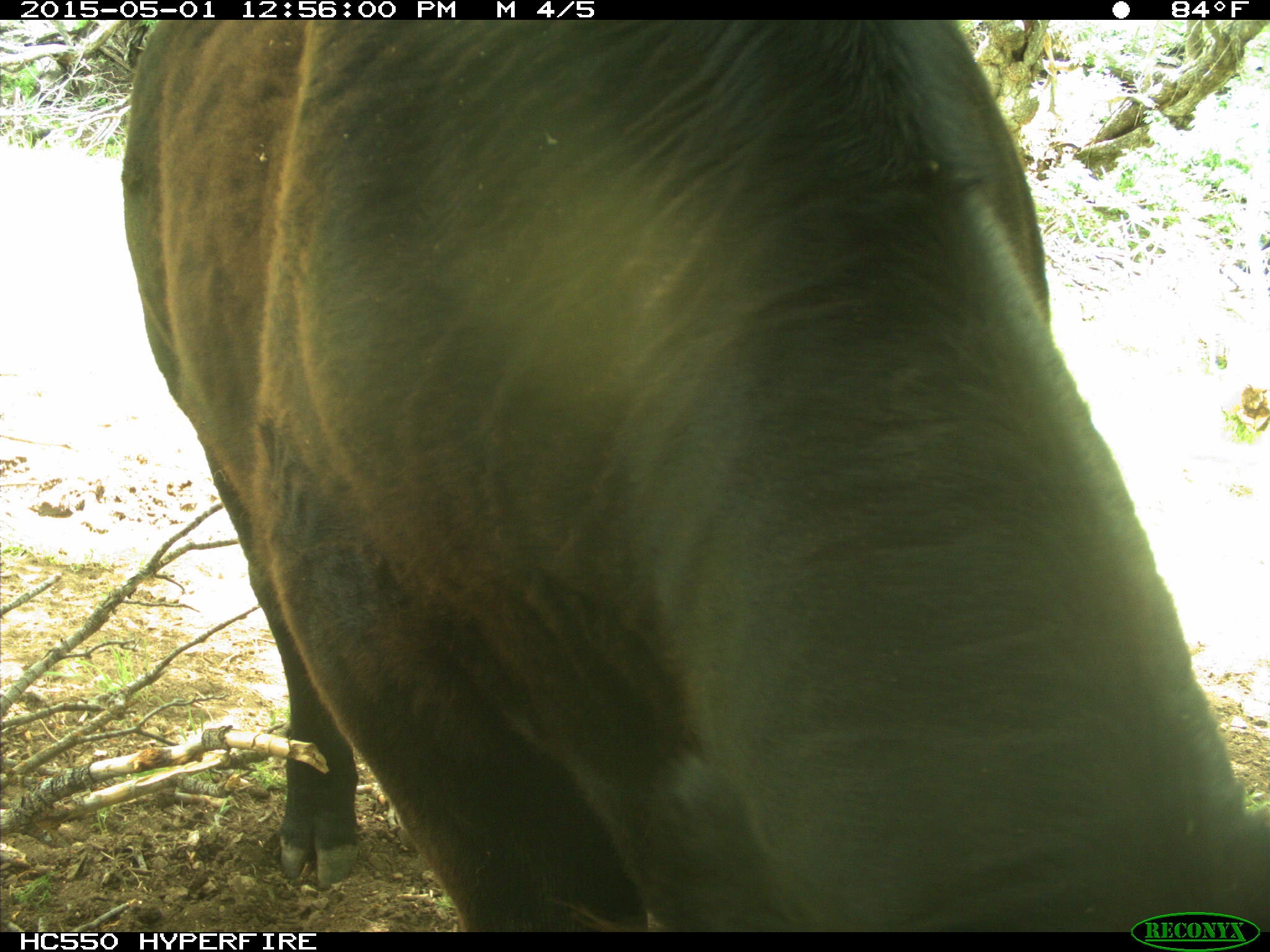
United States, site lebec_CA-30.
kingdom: Animalia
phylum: Chordata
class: Mammalia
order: Artiodactyla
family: Bovidae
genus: Bos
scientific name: Bos taurus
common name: domestic cow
Bos taurus (domestic cow).